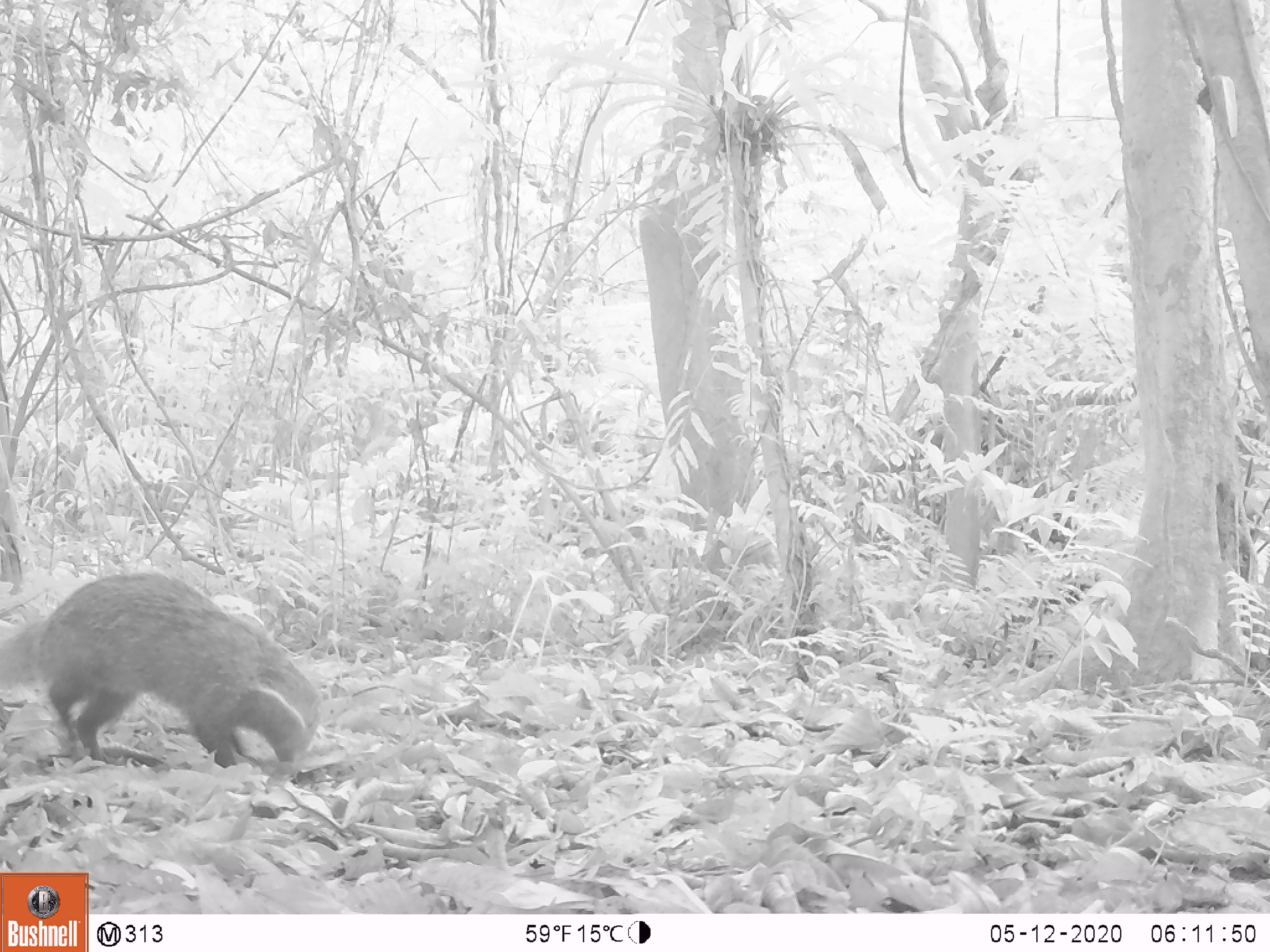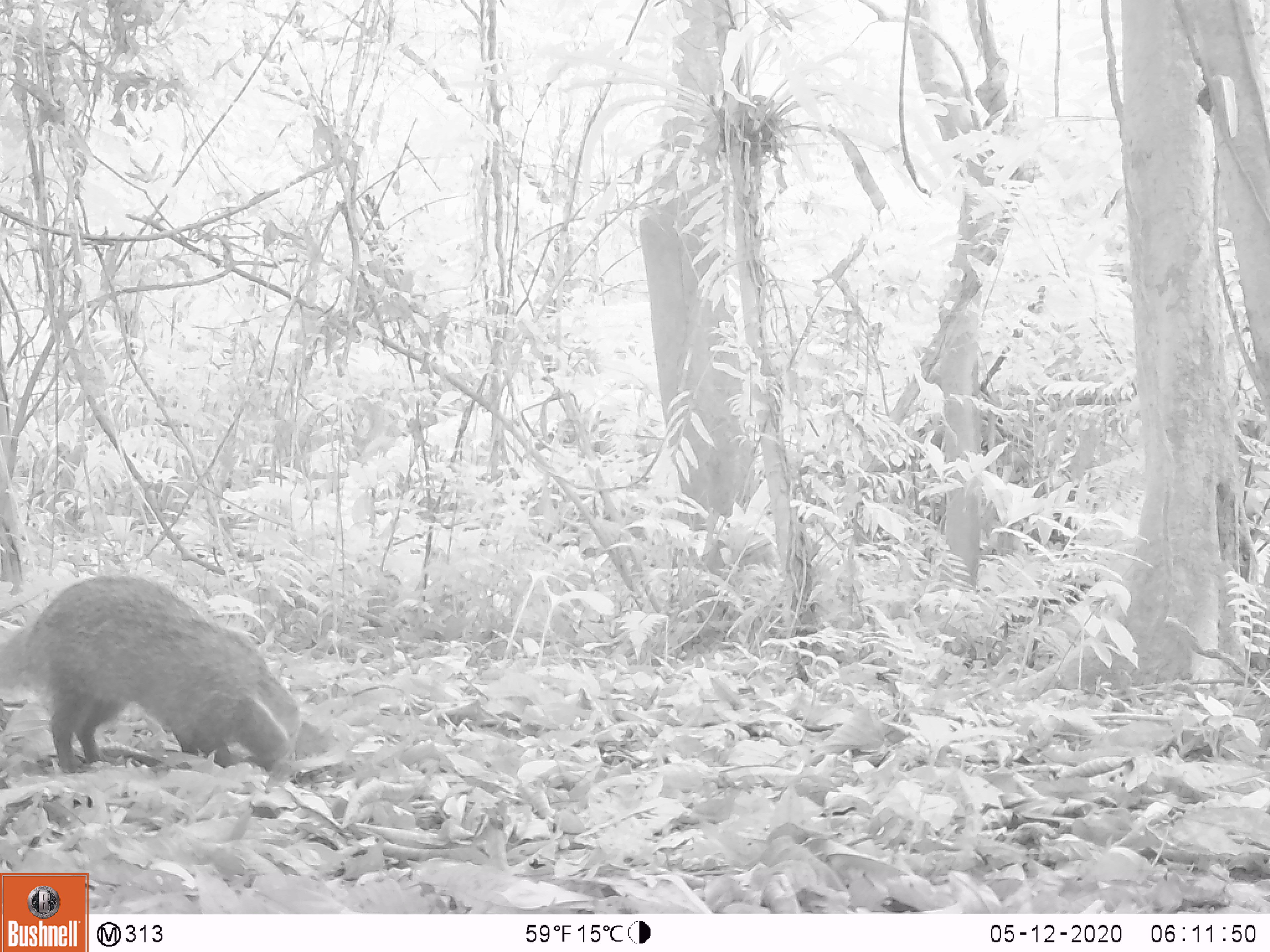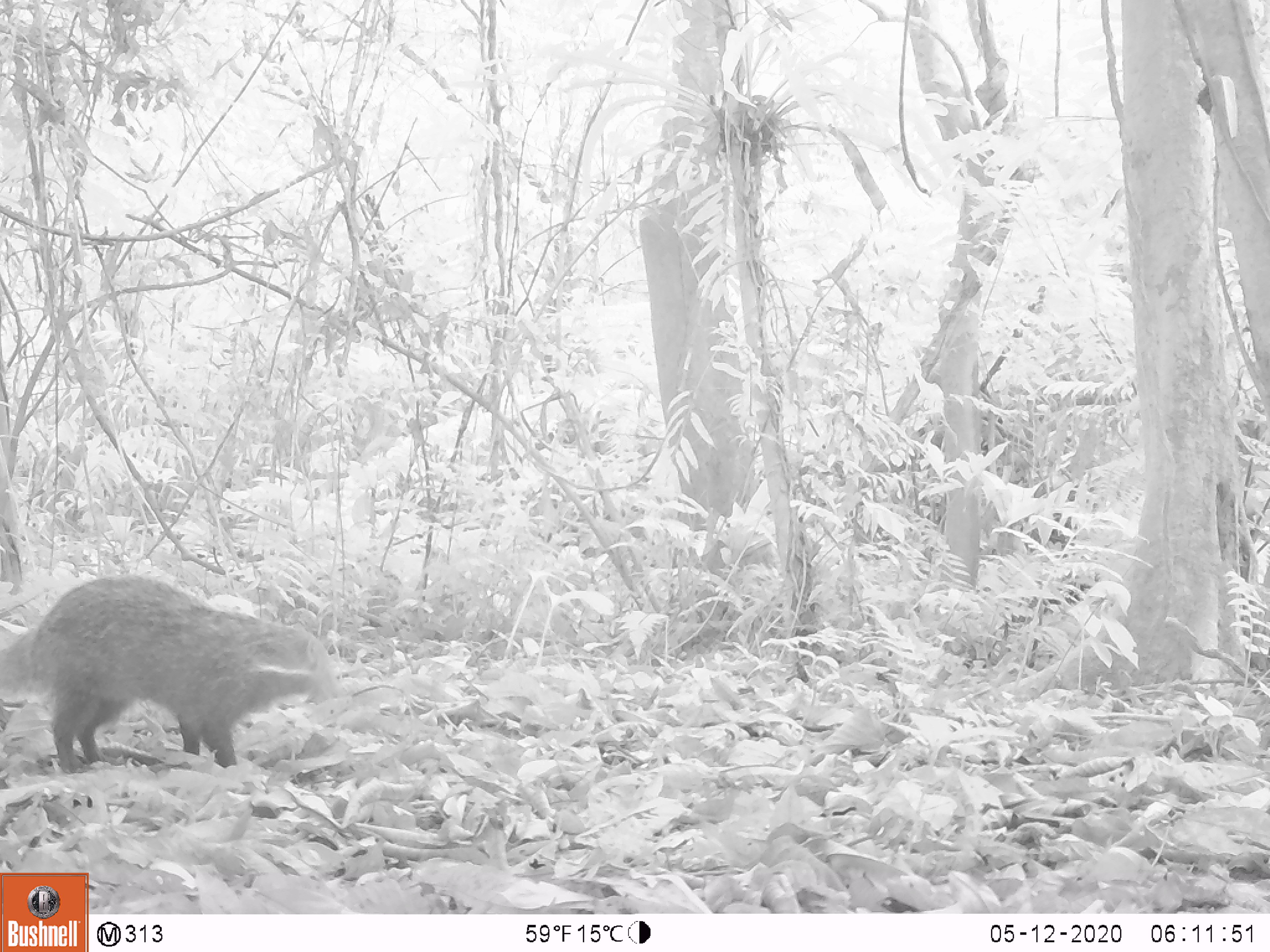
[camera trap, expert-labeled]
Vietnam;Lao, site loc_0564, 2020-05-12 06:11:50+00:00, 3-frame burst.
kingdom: Animalia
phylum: Chordata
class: Mammalia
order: Carnivora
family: Herpestidae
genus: Urva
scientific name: Urva urva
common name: crab-eating mongoose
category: crab eating mongoose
Crab eating mongoose (crab-eating mongoose) (Urva urva). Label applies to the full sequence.